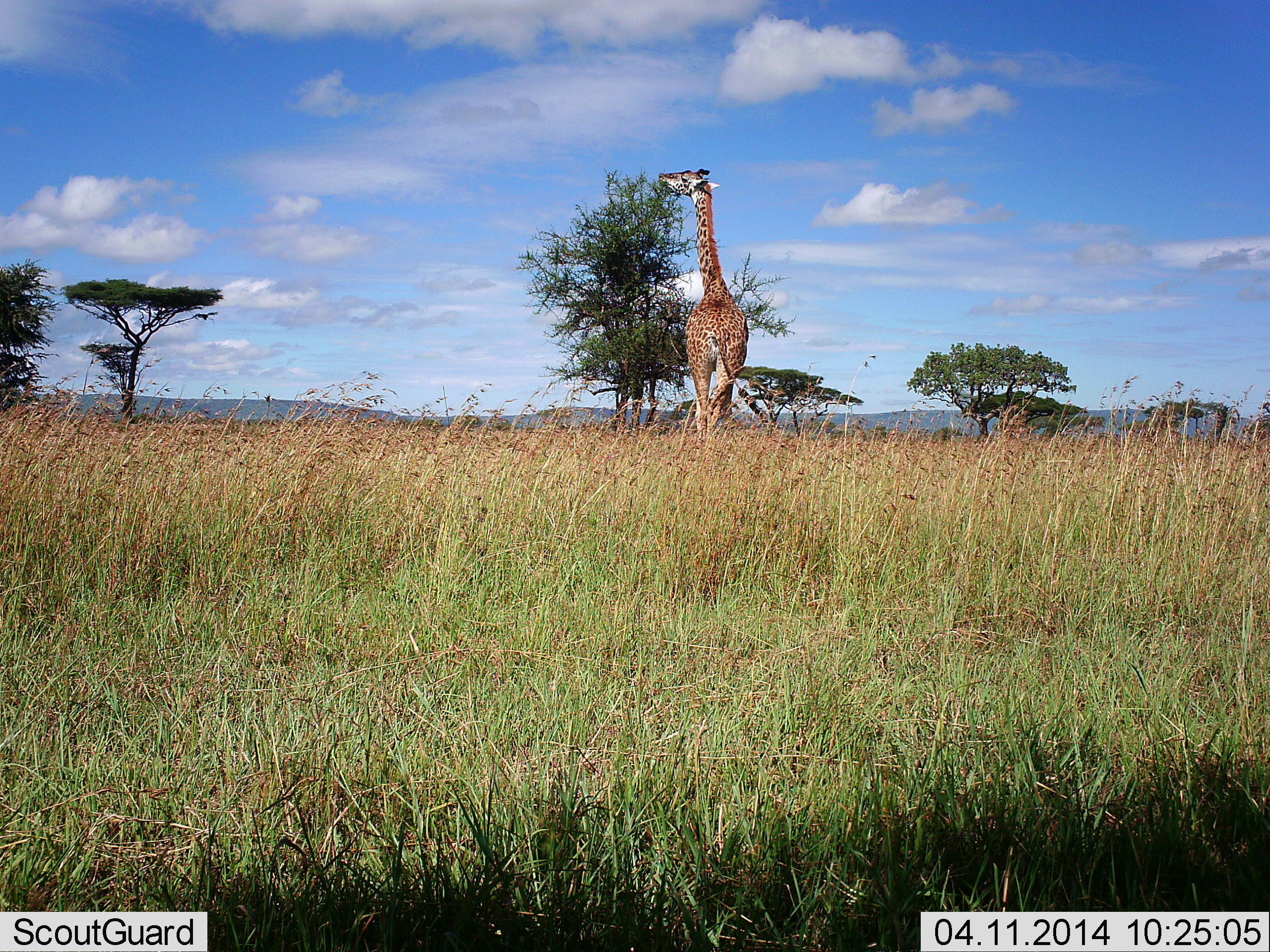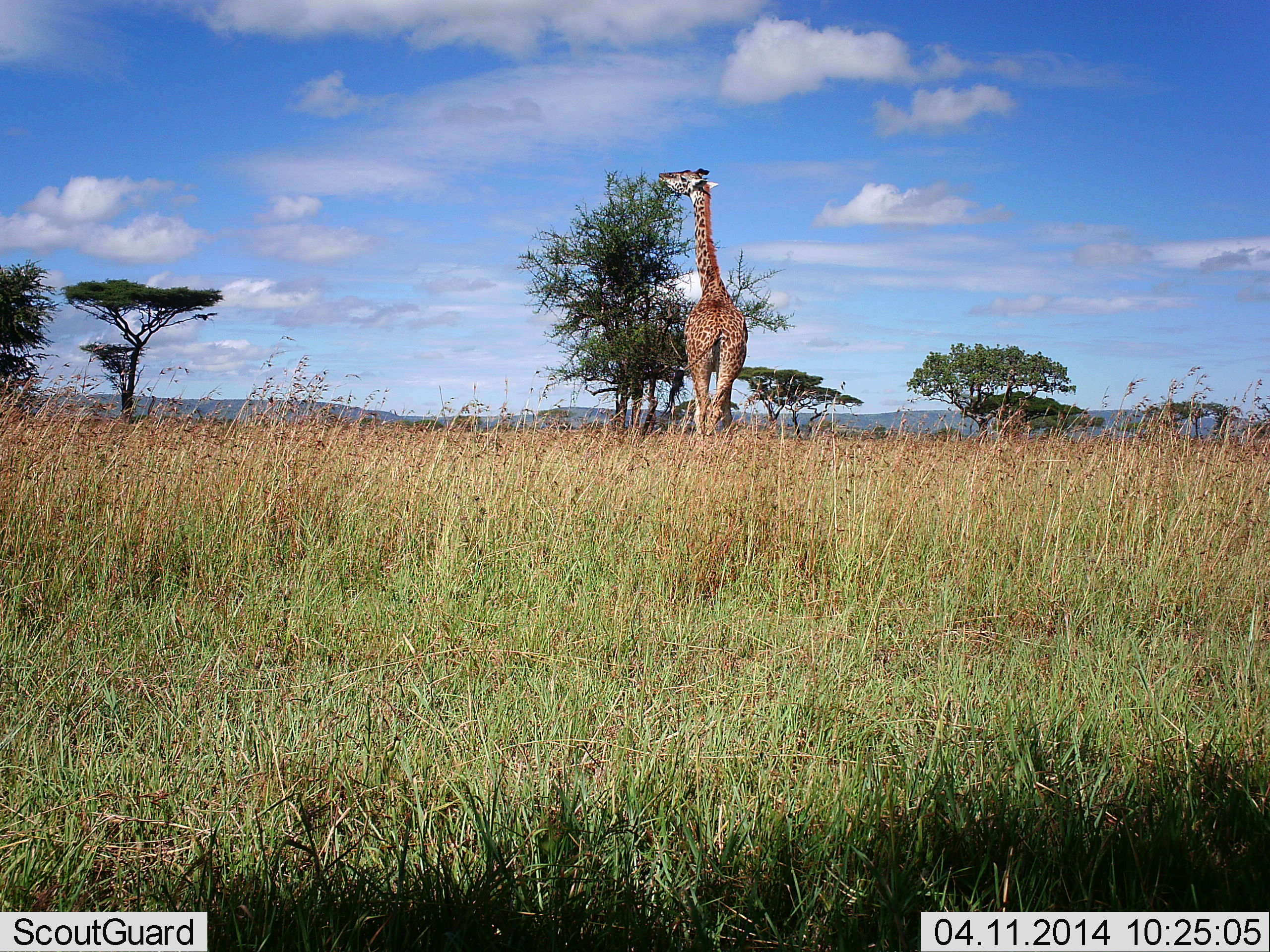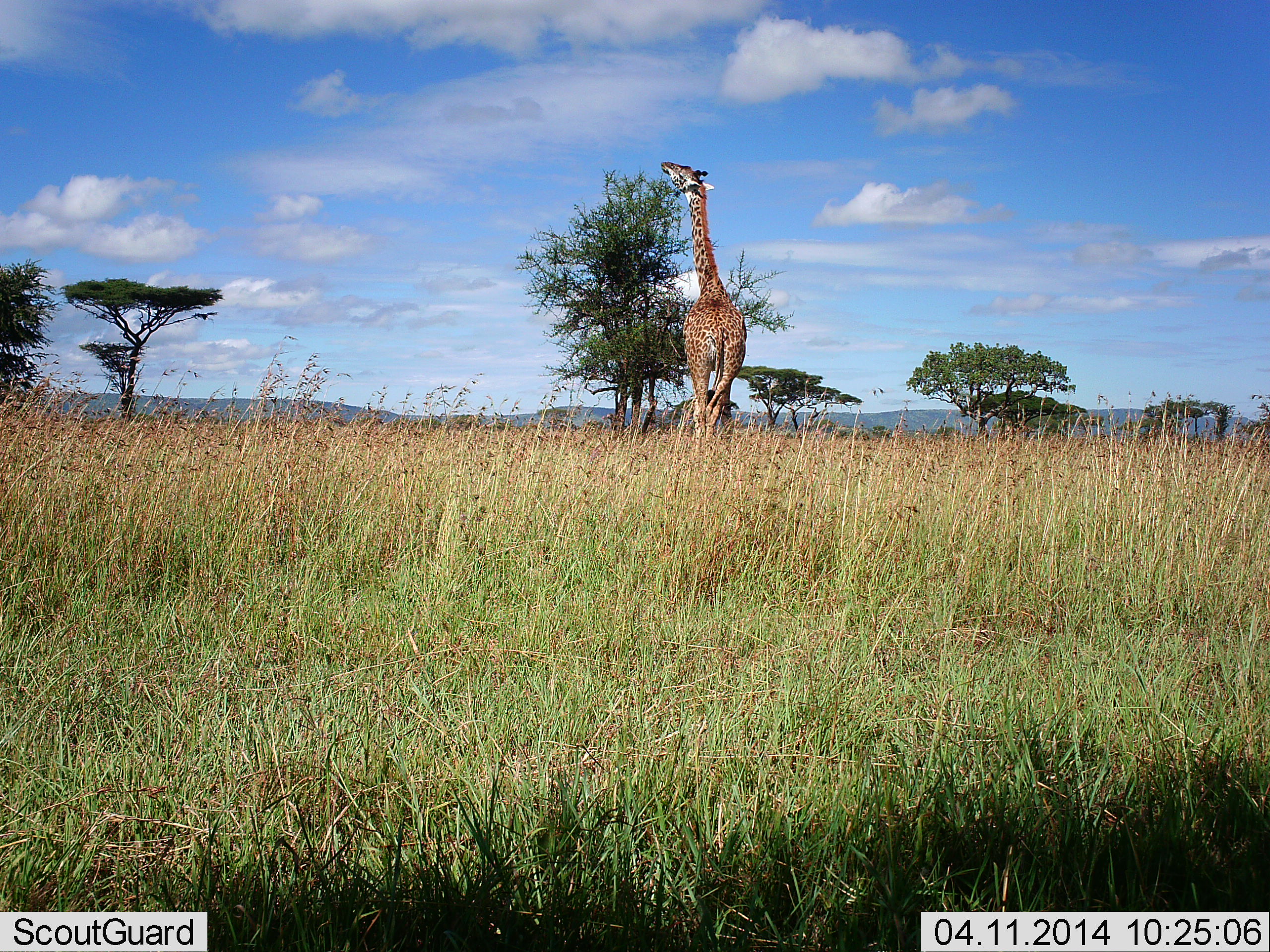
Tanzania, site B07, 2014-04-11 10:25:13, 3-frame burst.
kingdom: Animalia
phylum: Chordata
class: Mammalia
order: Artiodactyla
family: Giraffidae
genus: Giraffa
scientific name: Giraffa camelopardalis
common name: giraffe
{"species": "giraffe (Giraffa camelopardalis)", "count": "1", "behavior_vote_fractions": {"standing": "20%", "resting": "0%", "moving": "0%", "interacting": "0%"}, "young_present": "0%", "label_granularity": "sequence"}